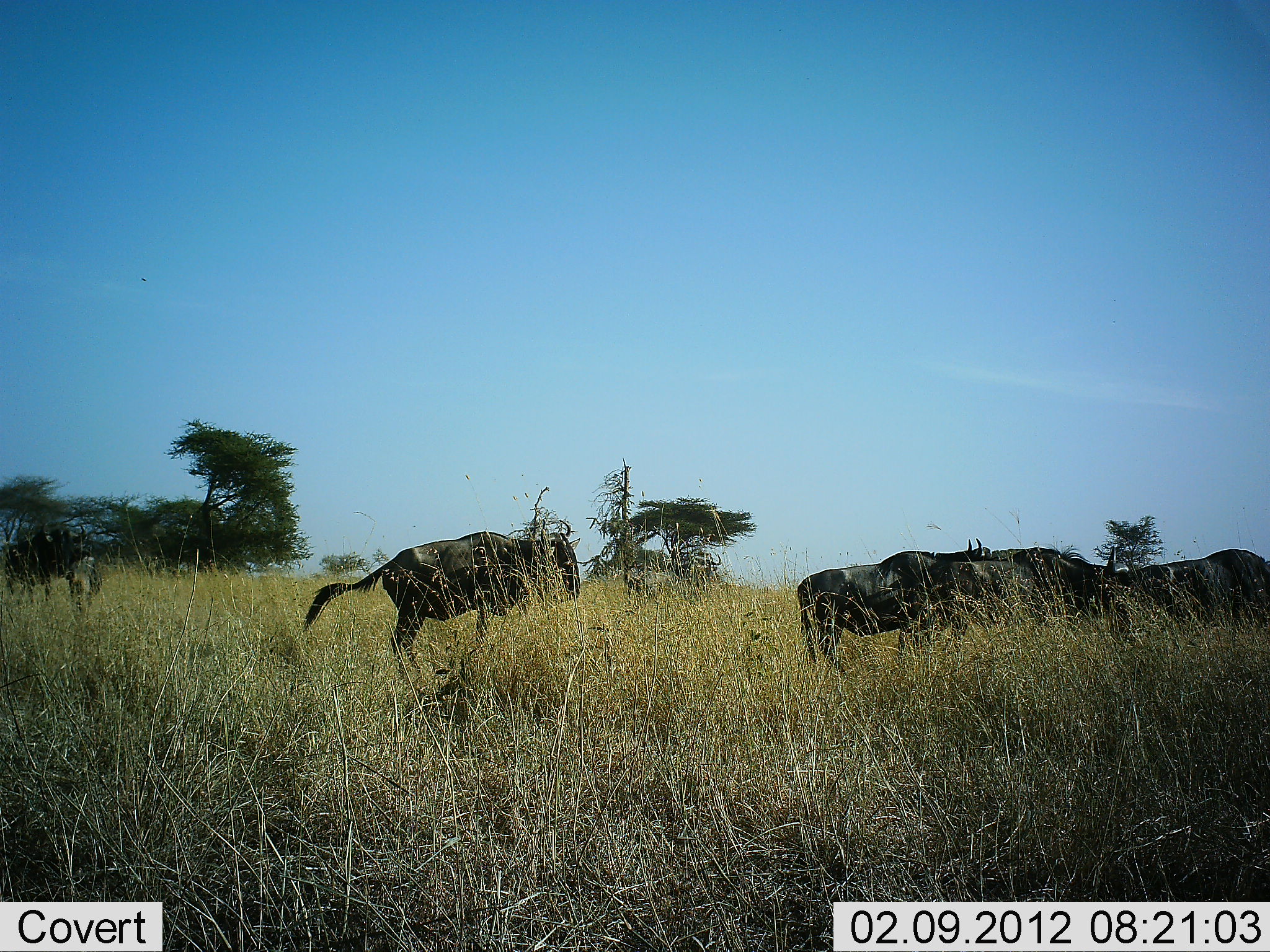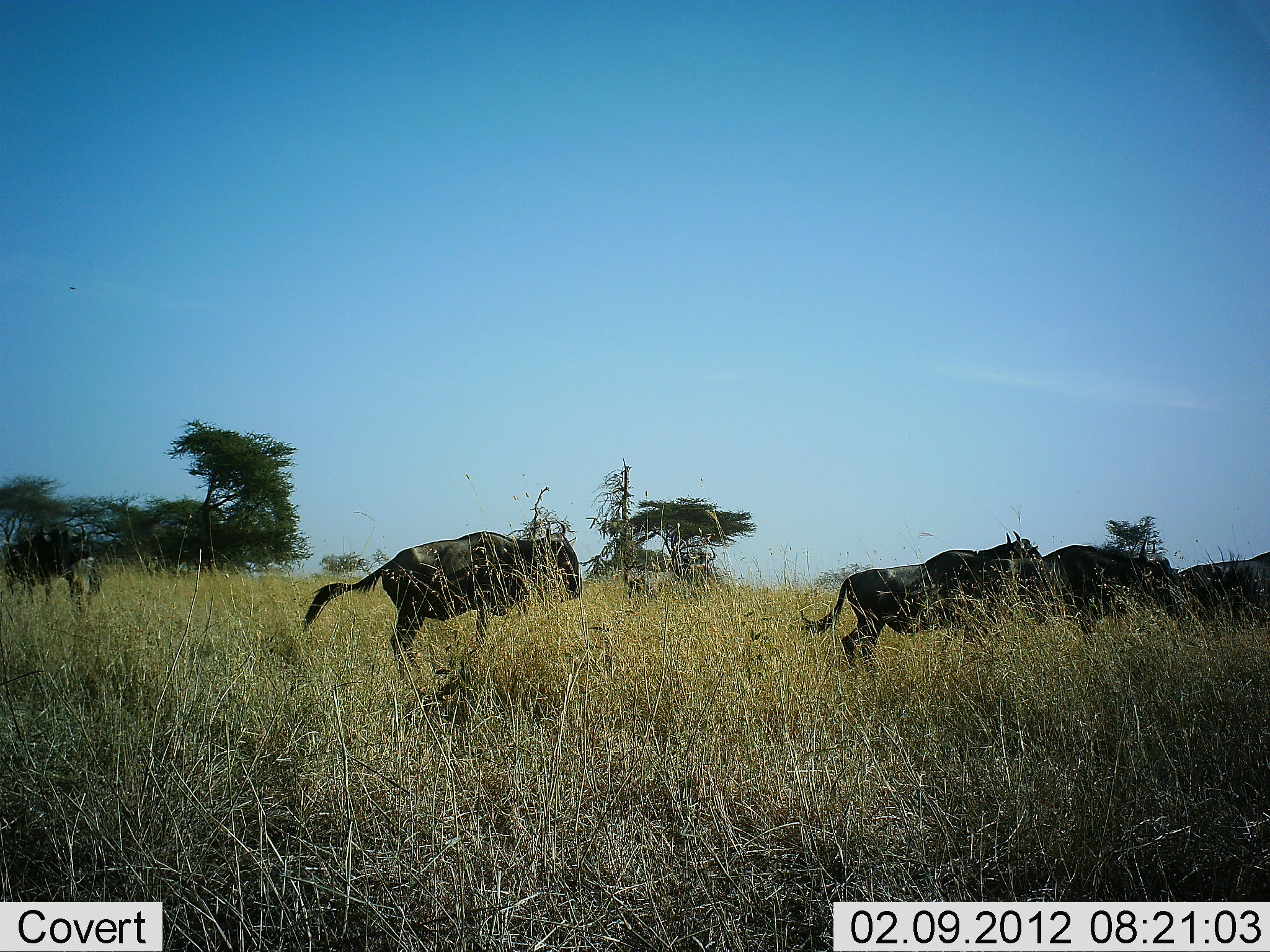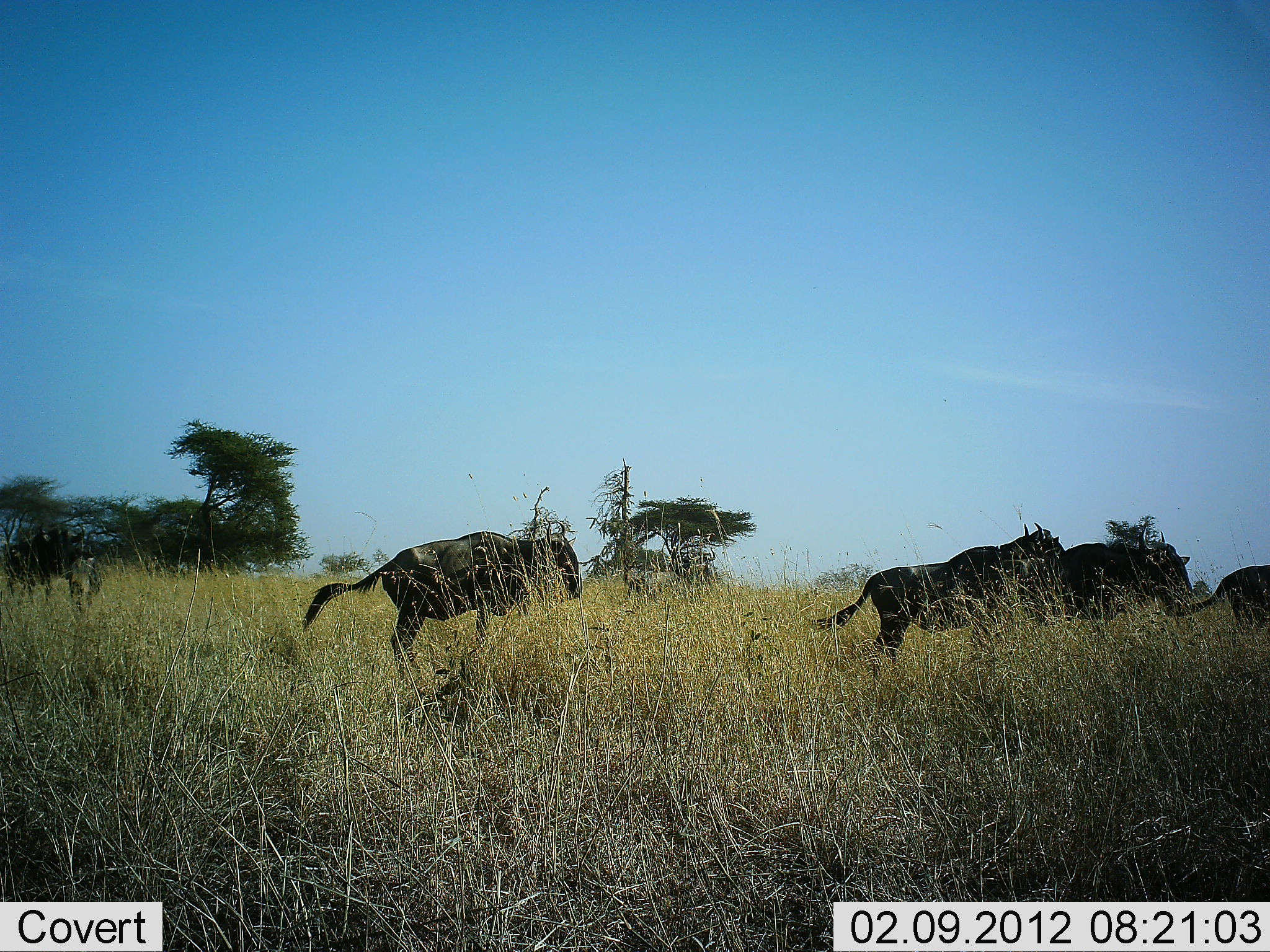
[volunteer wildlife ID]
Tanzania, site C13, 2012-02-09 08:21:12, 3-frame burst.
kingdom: Animalia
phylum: Chordata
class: Mammalia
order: Artiodactyla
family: Bovidae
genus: Connochaetes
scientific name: Connochaetes taurinus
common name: blue wildebeest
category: wildebeest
Wildebeest (blue wildebeest) (Connochaetes taurinus), count 5. Behavior (volunteer vote fractions): standing 50%, resting 0%, moving 100%, interacting 0%. Young present (vote fraction): 0%. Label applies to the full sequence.